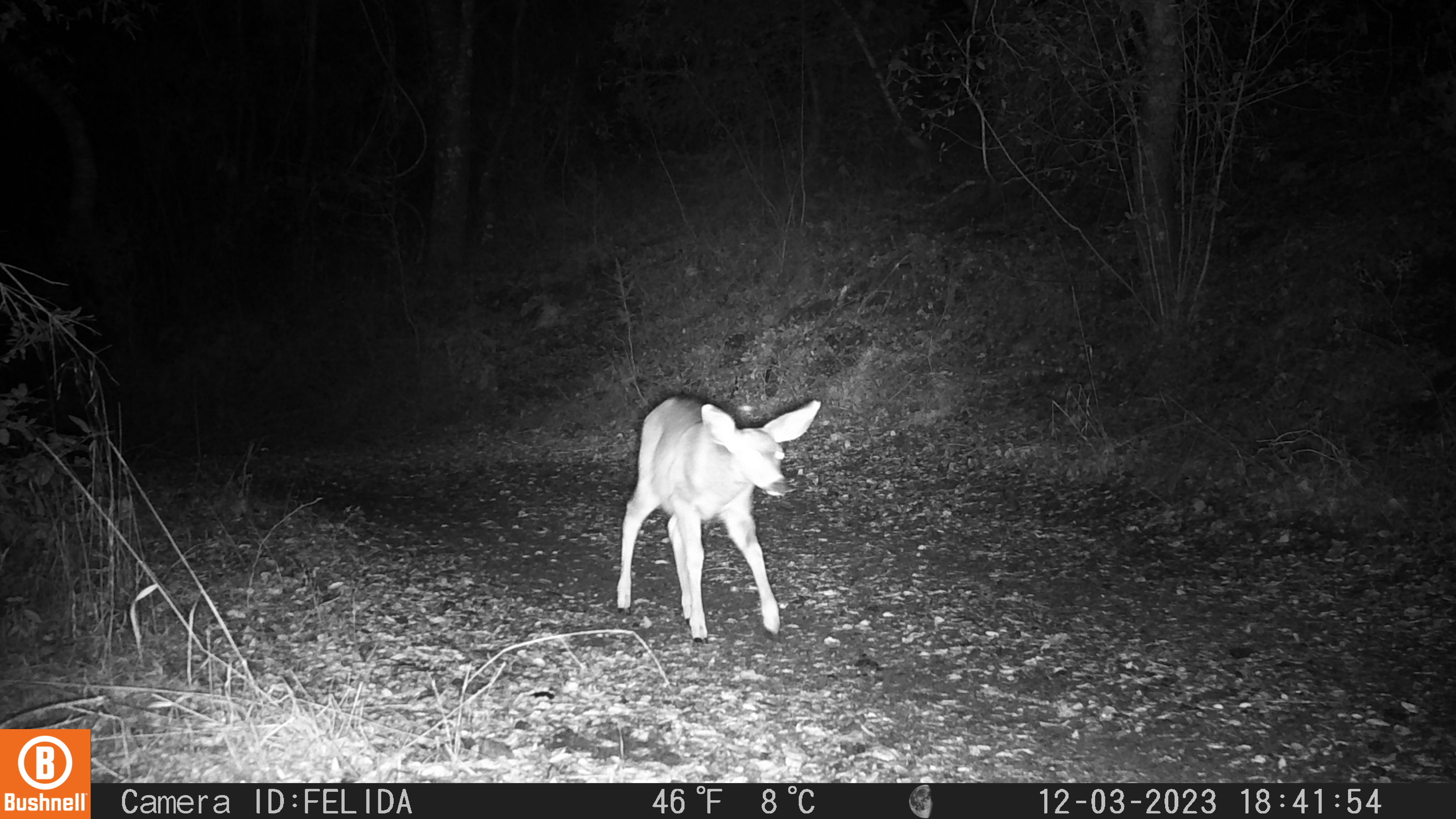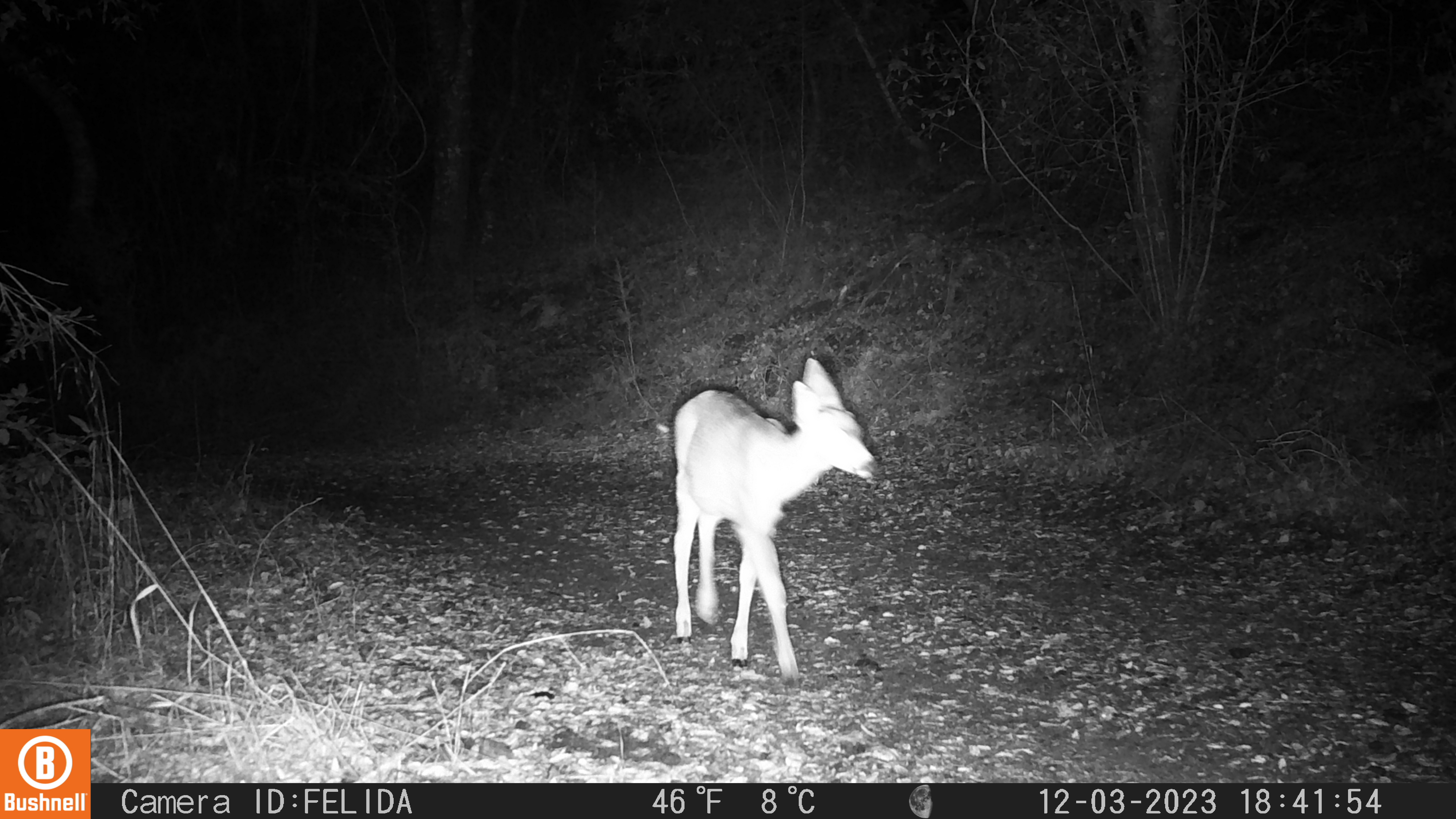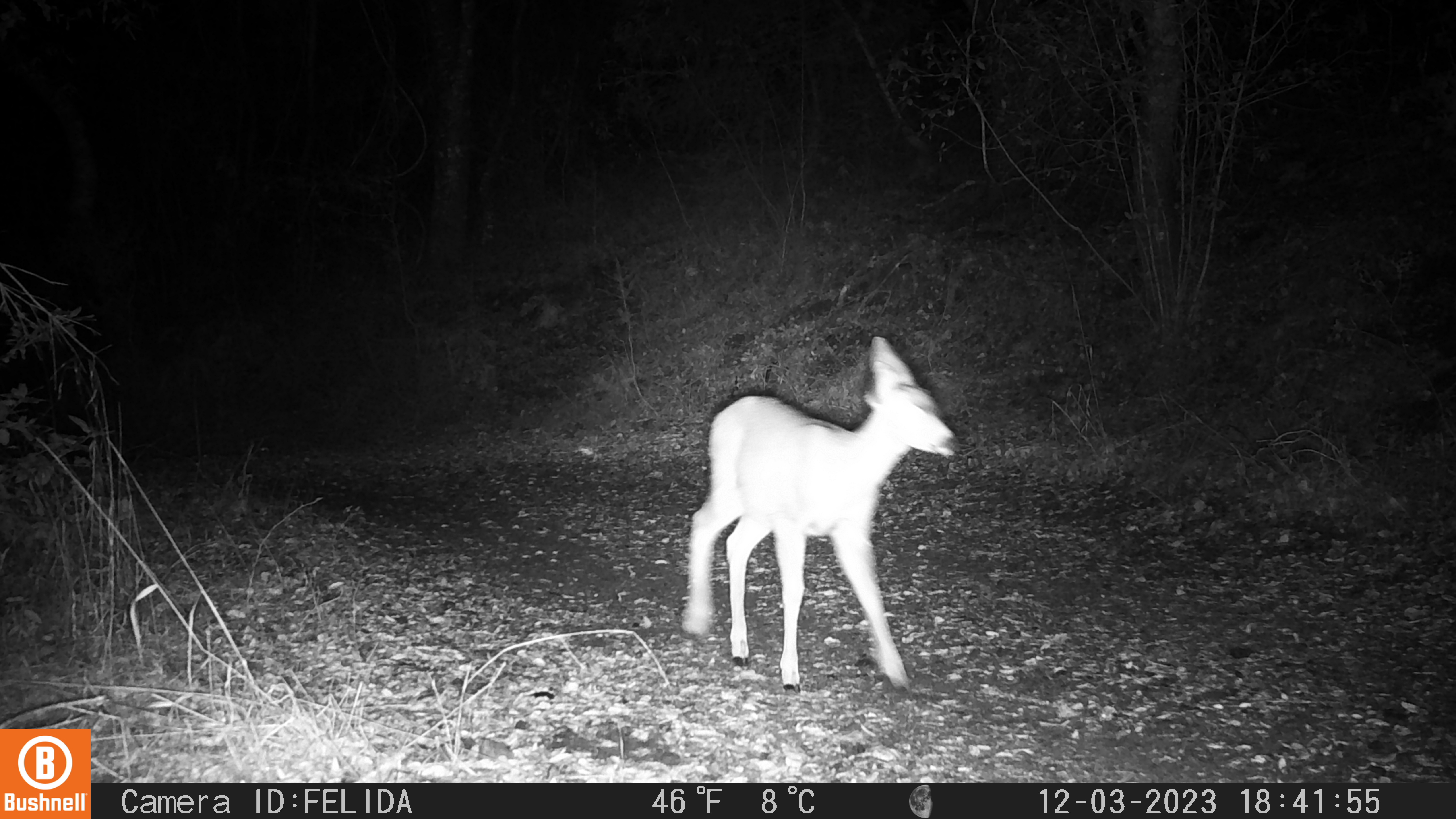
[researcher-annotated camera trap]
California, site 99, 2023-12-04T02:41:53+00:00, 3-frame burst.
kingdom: Animalia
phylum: Chordata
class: Mammalia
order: Artiodactyla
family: Cervidae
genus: Odocoileus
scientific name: Odocoileus hemionus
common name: mule deer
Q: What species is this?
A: Mule deer (Odocoileus hemionus).